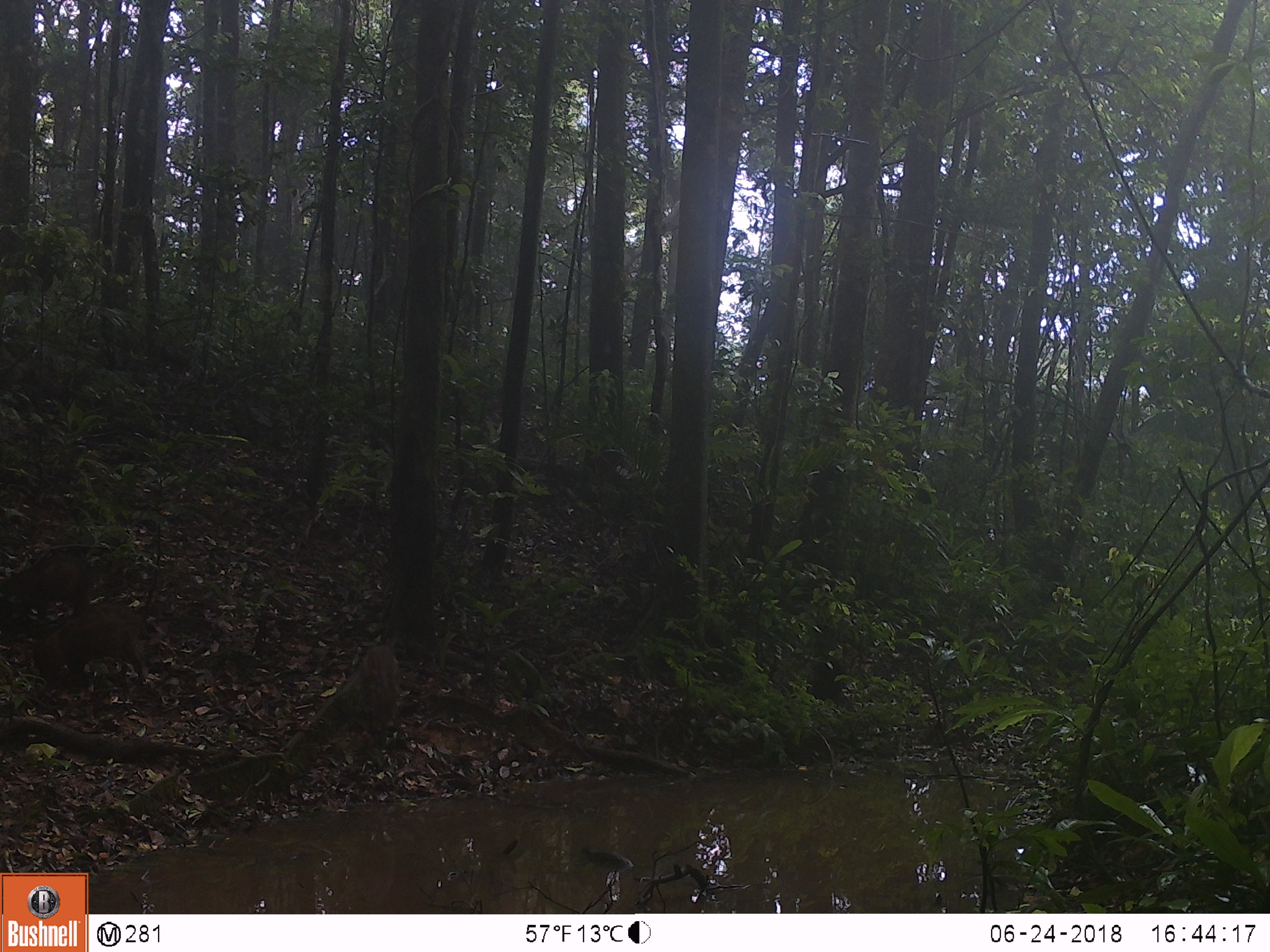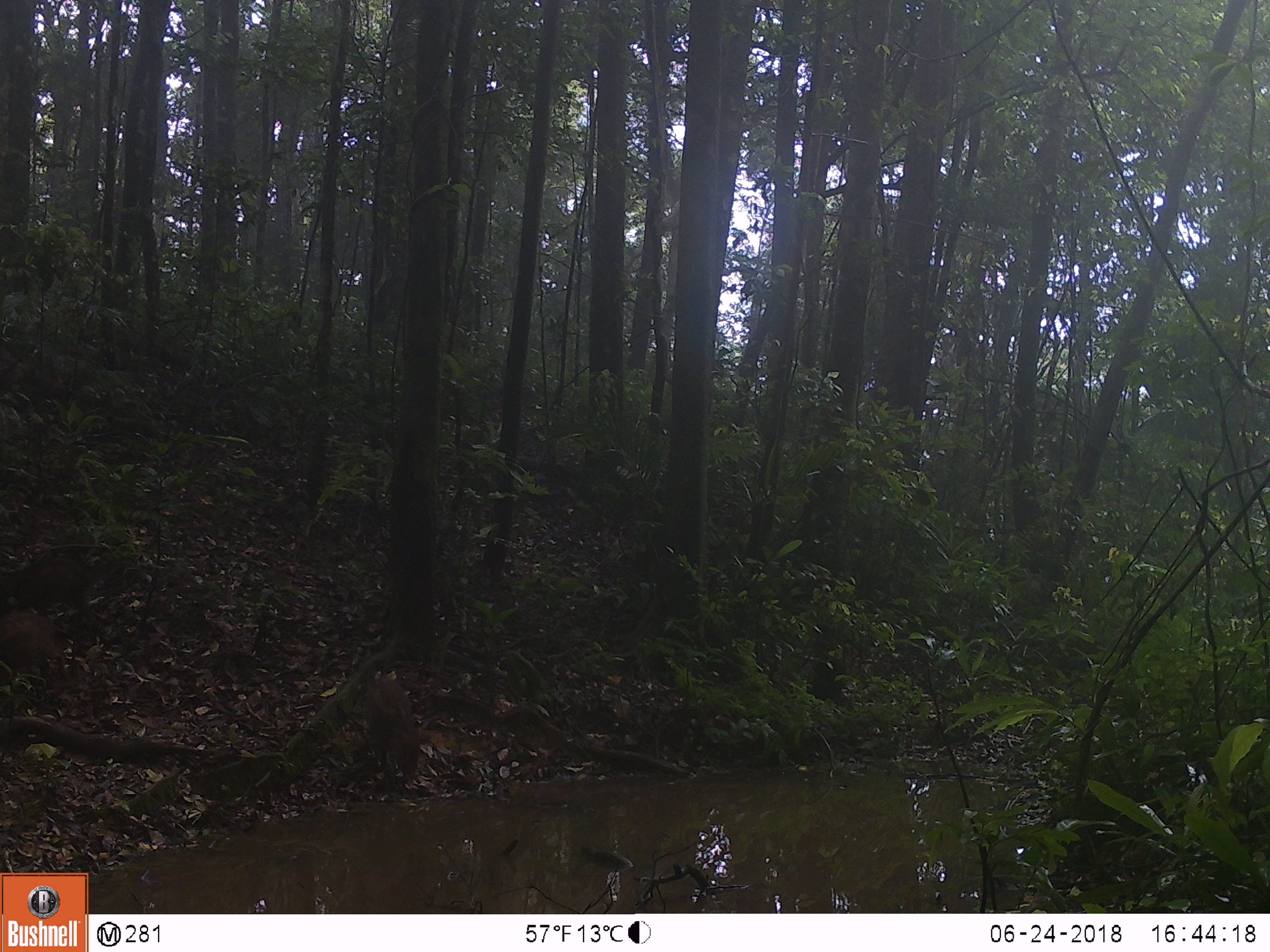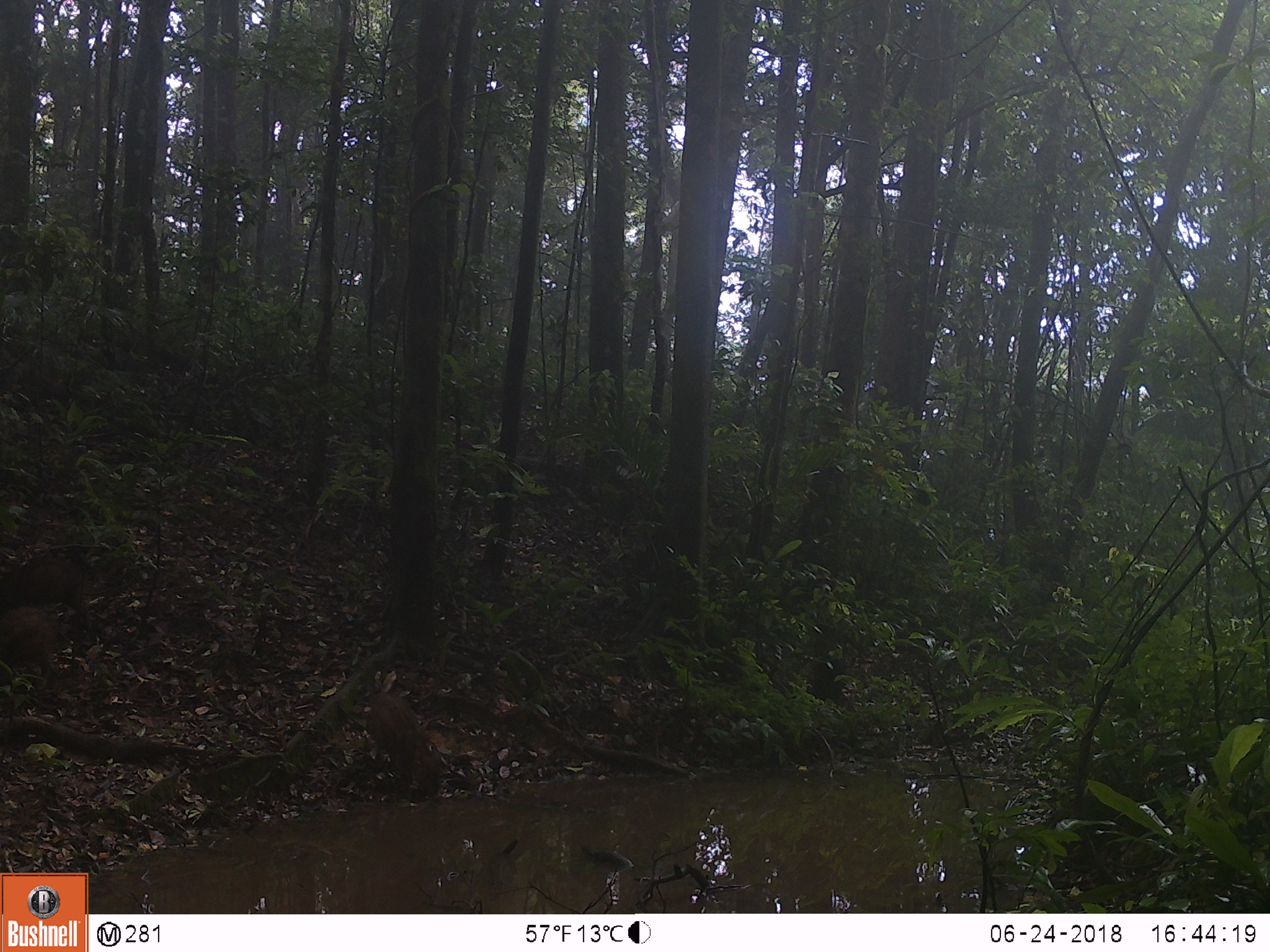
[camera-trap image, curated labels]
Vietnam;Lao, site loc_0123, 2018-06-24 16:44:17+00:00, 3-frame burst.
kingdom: Animalia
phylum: Chordata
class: Mammalia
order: Artiodactyla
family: Suidae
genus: Sus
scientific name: Sus scrofa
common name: eurasian wild pig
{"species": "eurasian wild pig (Sus scrofa)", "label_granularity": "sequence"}